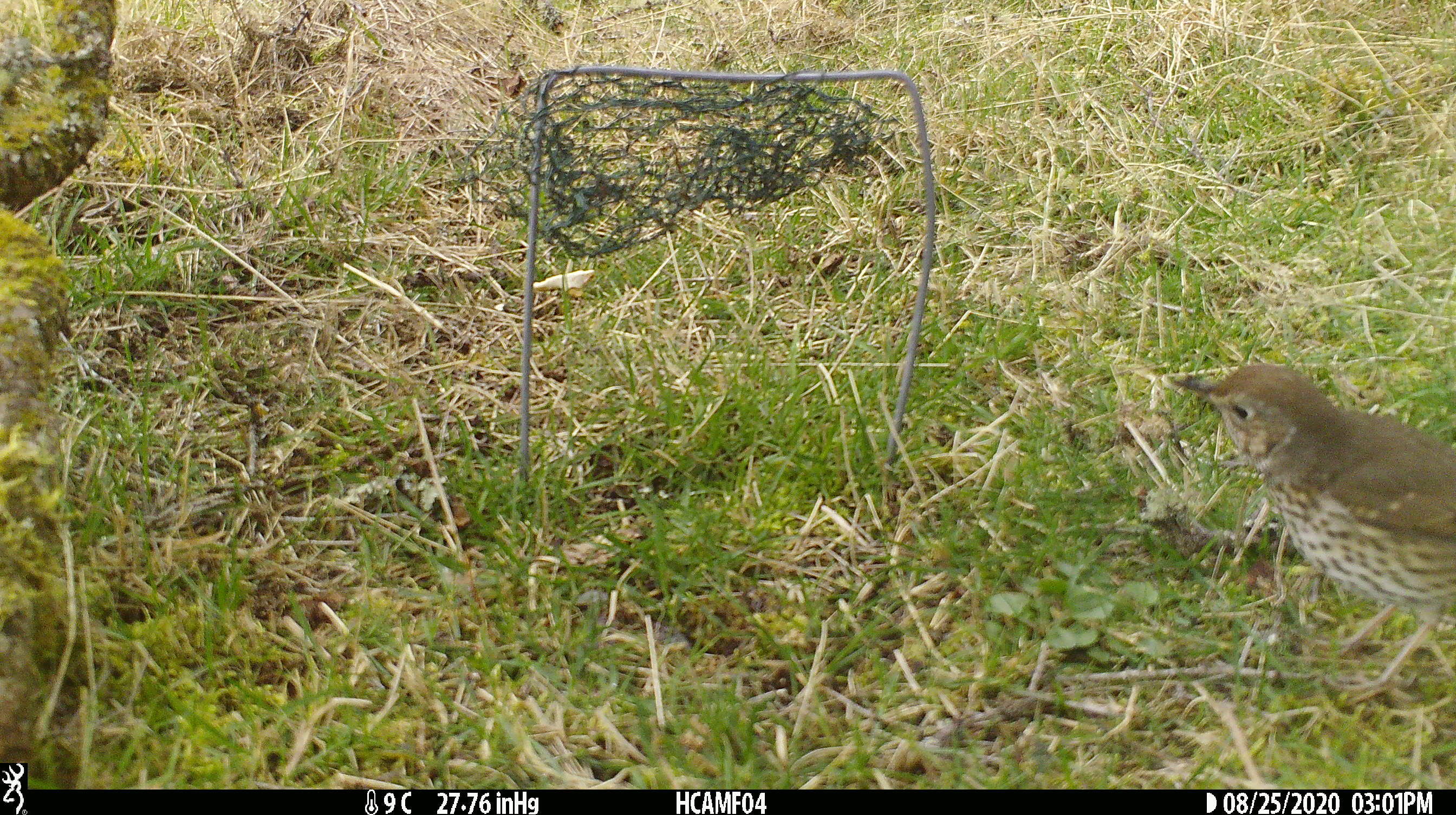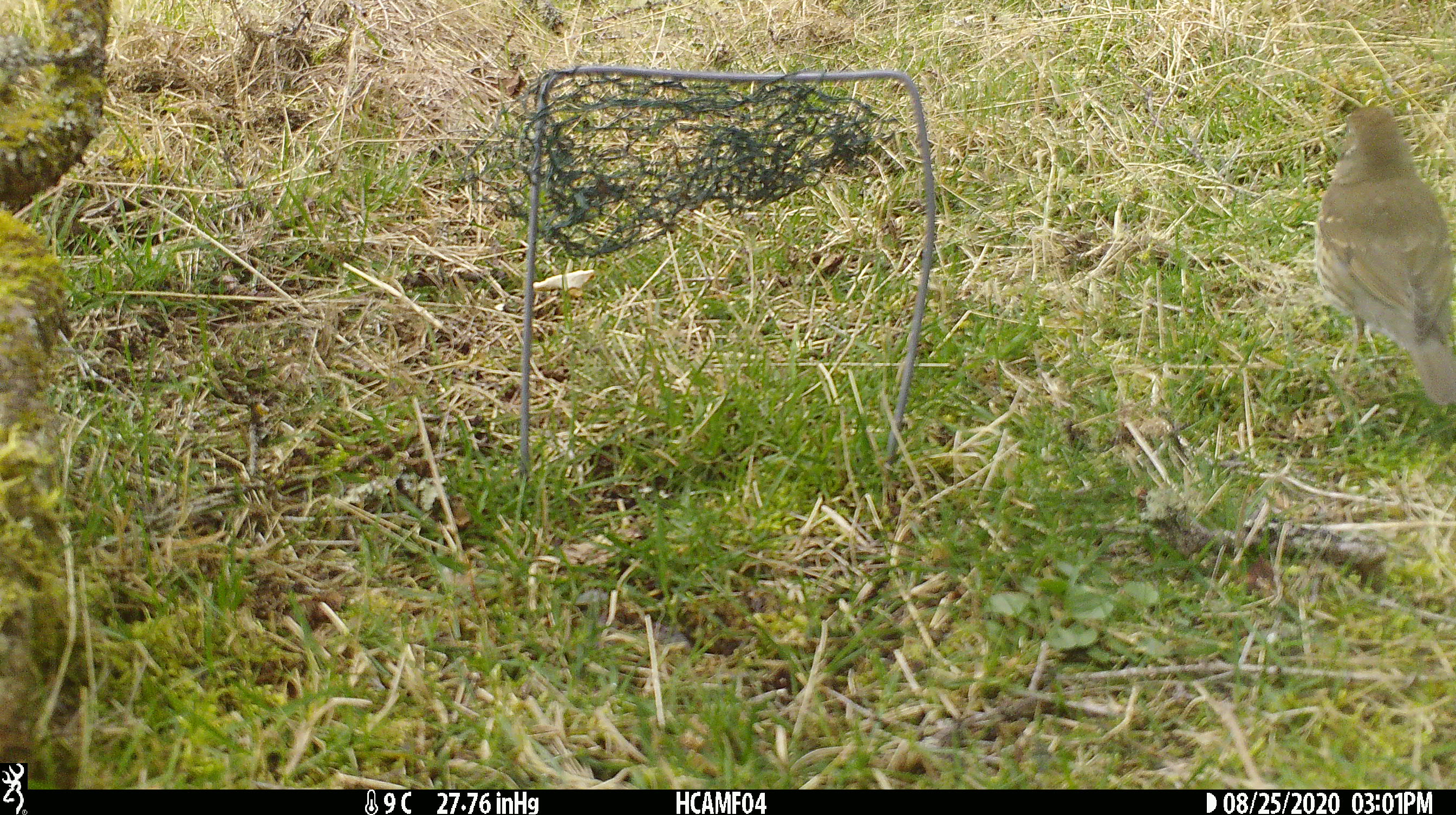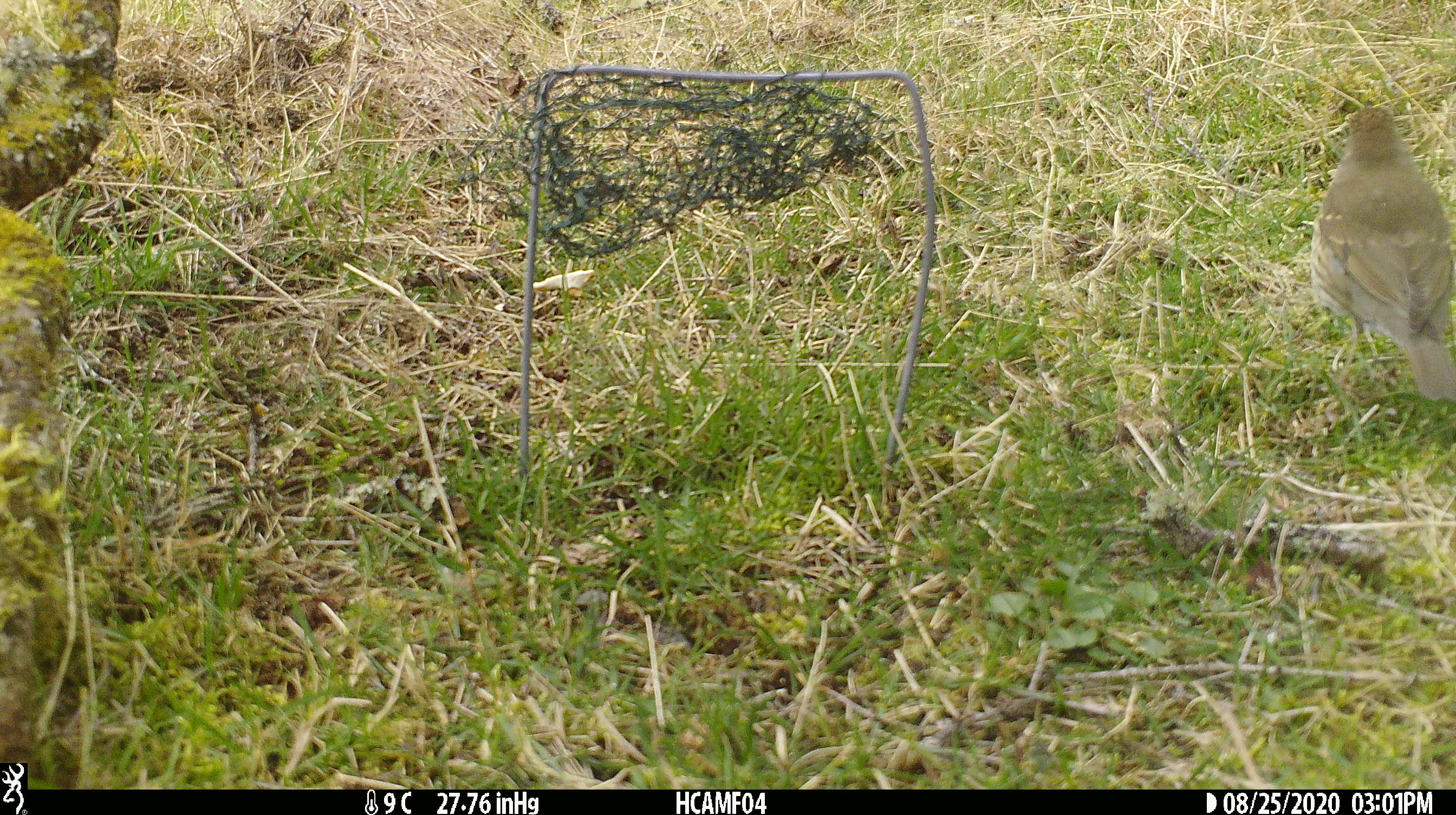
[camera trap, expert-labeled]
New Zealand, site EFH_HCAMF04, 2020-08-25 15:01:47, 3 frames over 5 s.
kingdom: Animalia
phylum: Chordata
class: Aves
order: Passeriformes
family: Turdidae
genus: Turdus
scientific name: Turdus philomelos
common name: song thrush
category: thrush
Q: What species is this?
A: Thrush (song thrush) (Turdus philomelos).